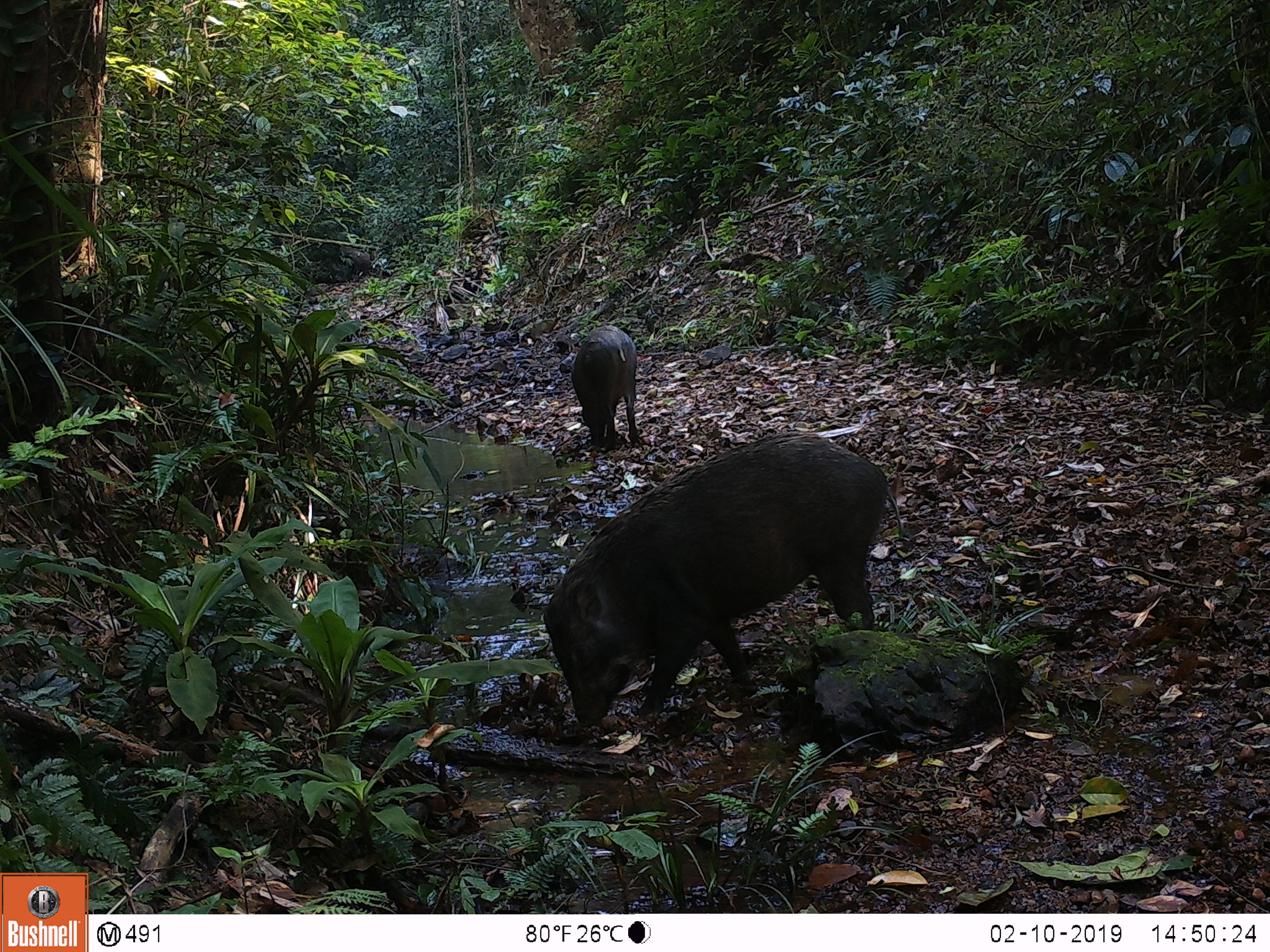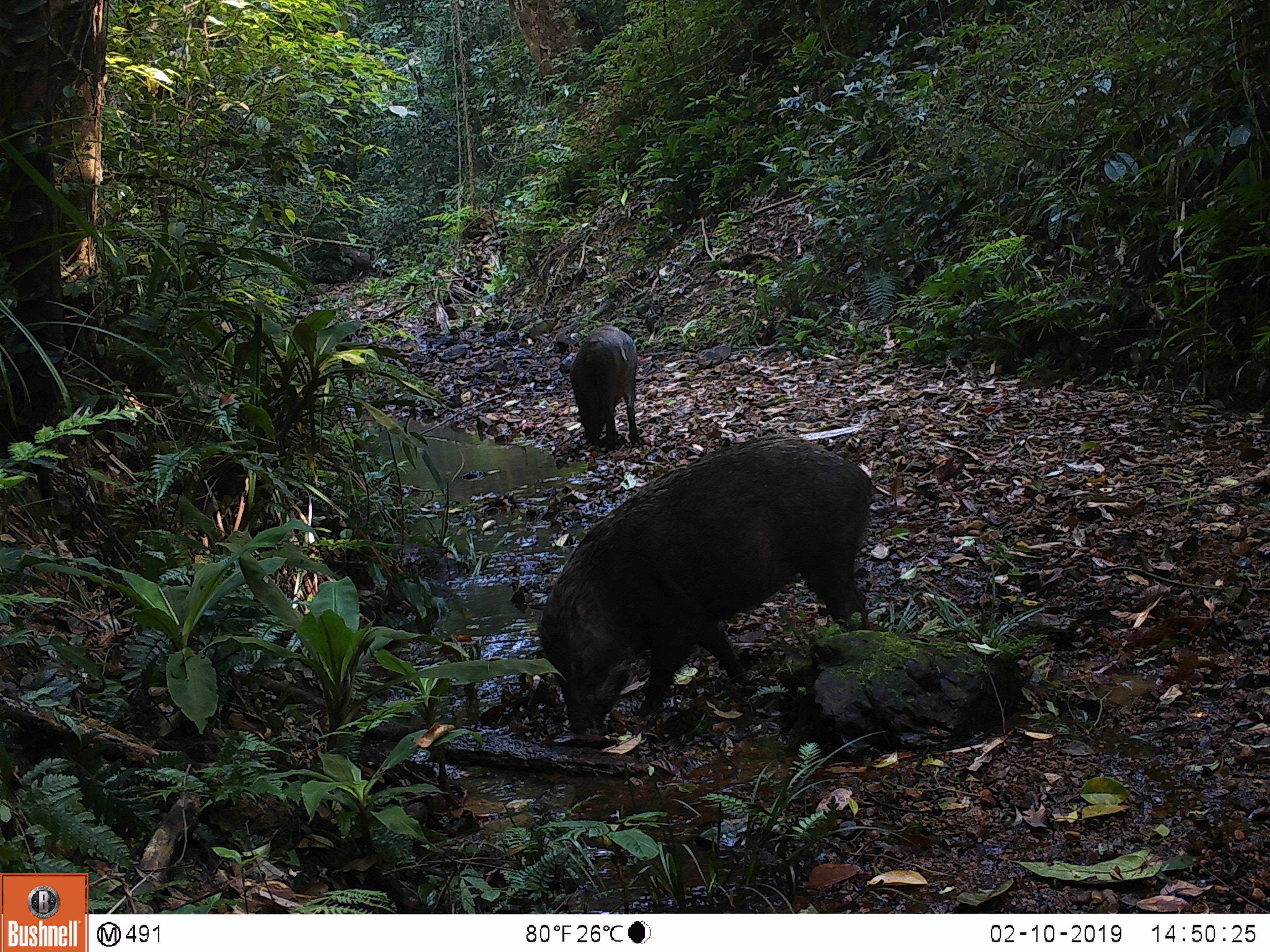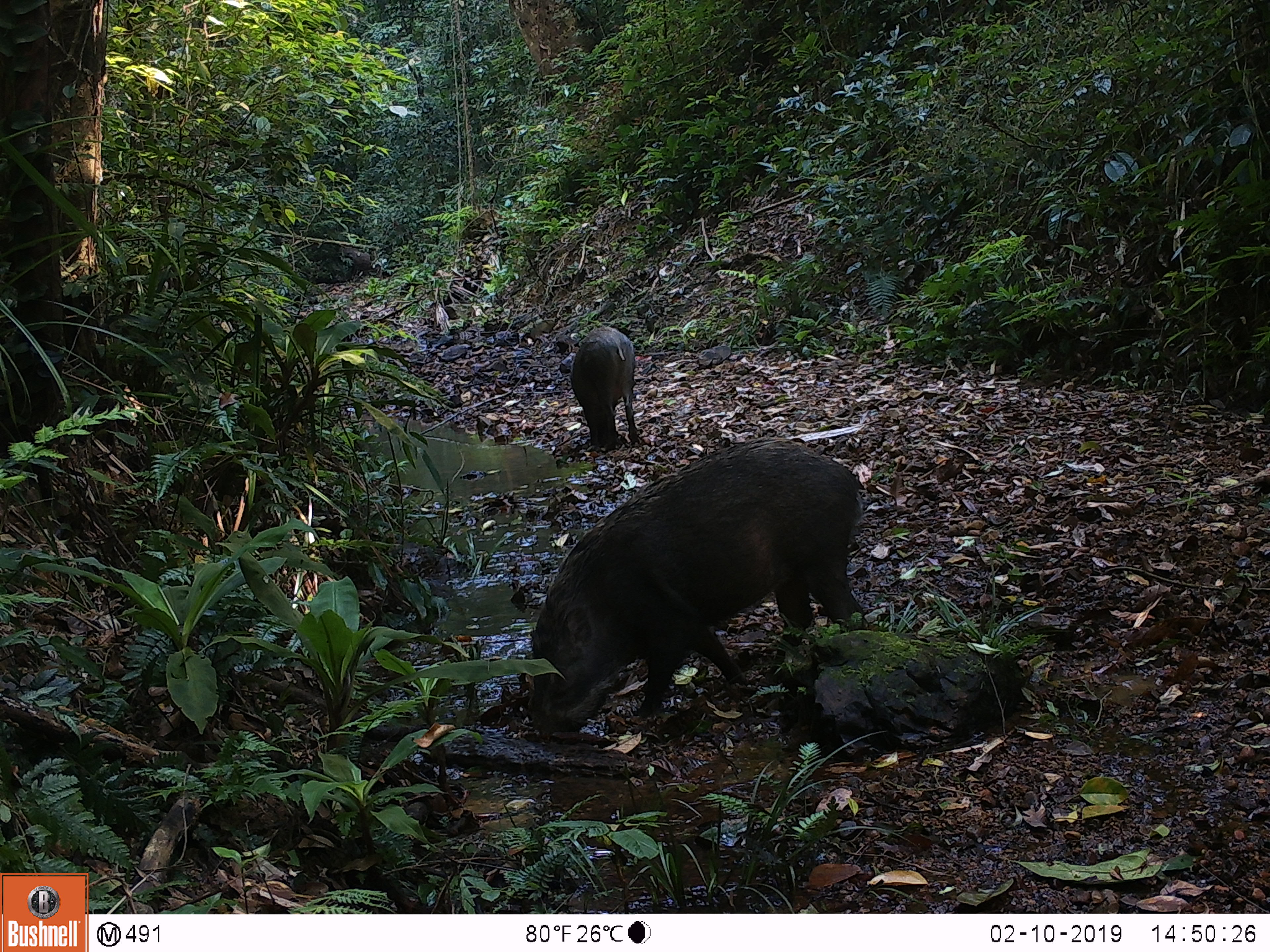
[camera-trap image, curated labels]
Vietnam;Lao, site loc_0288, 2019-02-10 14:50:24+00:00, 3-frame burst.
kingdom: Animalia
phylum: Chordata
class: Mammalia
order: Artiodactyla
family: Suidae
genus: Sus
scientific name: Sus scrofa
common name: eurasian wild pig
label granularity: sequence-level